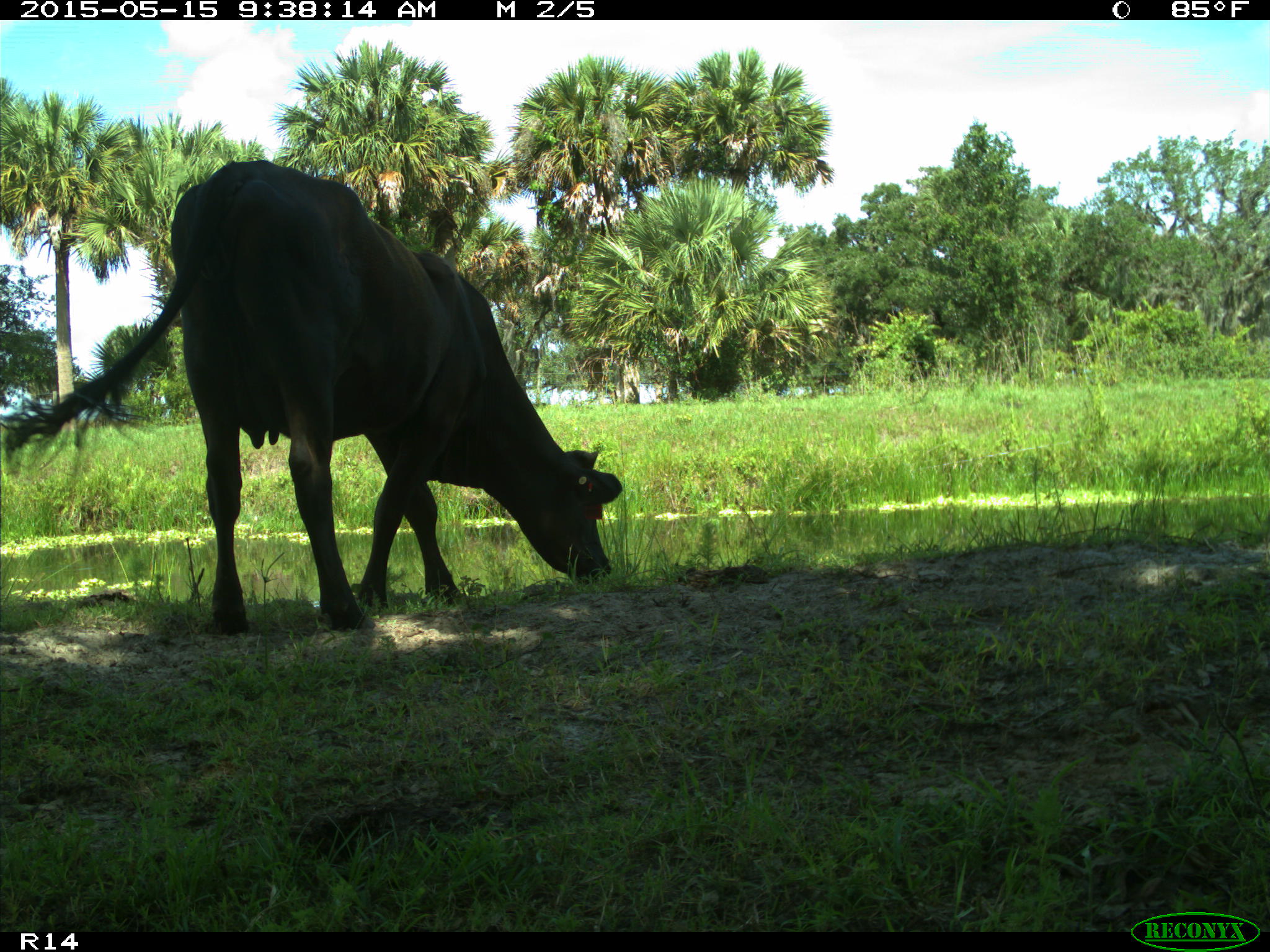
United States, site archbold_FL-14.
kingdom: Animalia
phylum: Chordata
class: Mammalia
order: Artiodactyla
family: Bovidae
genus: Bos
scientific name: Bos taurus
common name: domestic cow